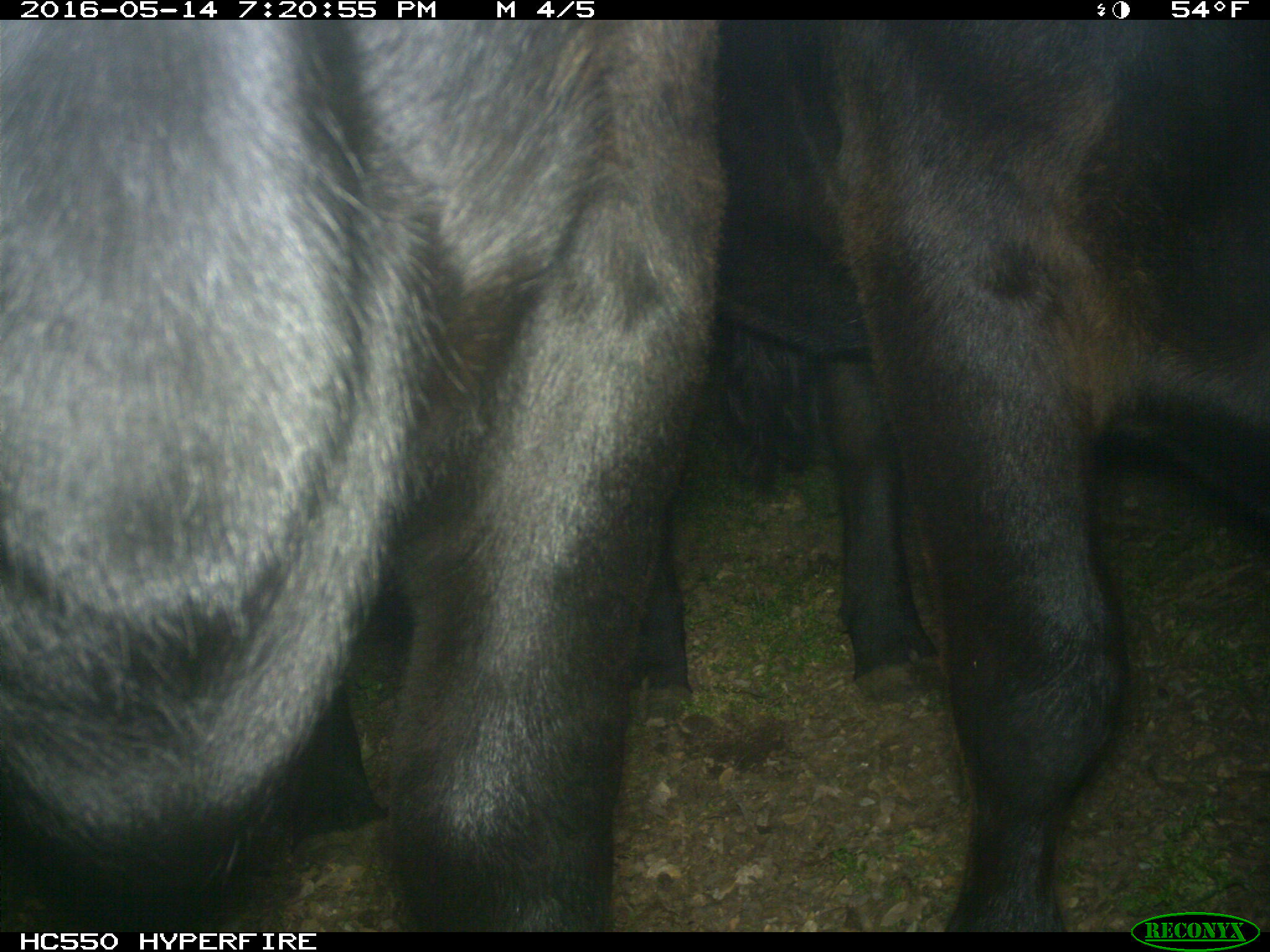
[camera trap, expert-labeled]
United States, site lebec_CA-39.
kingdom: Animalia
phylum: Chordata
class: Mammalia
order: Artiodactyla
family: Bovidae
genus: Bos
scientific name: Bos taurus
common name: domestic cow